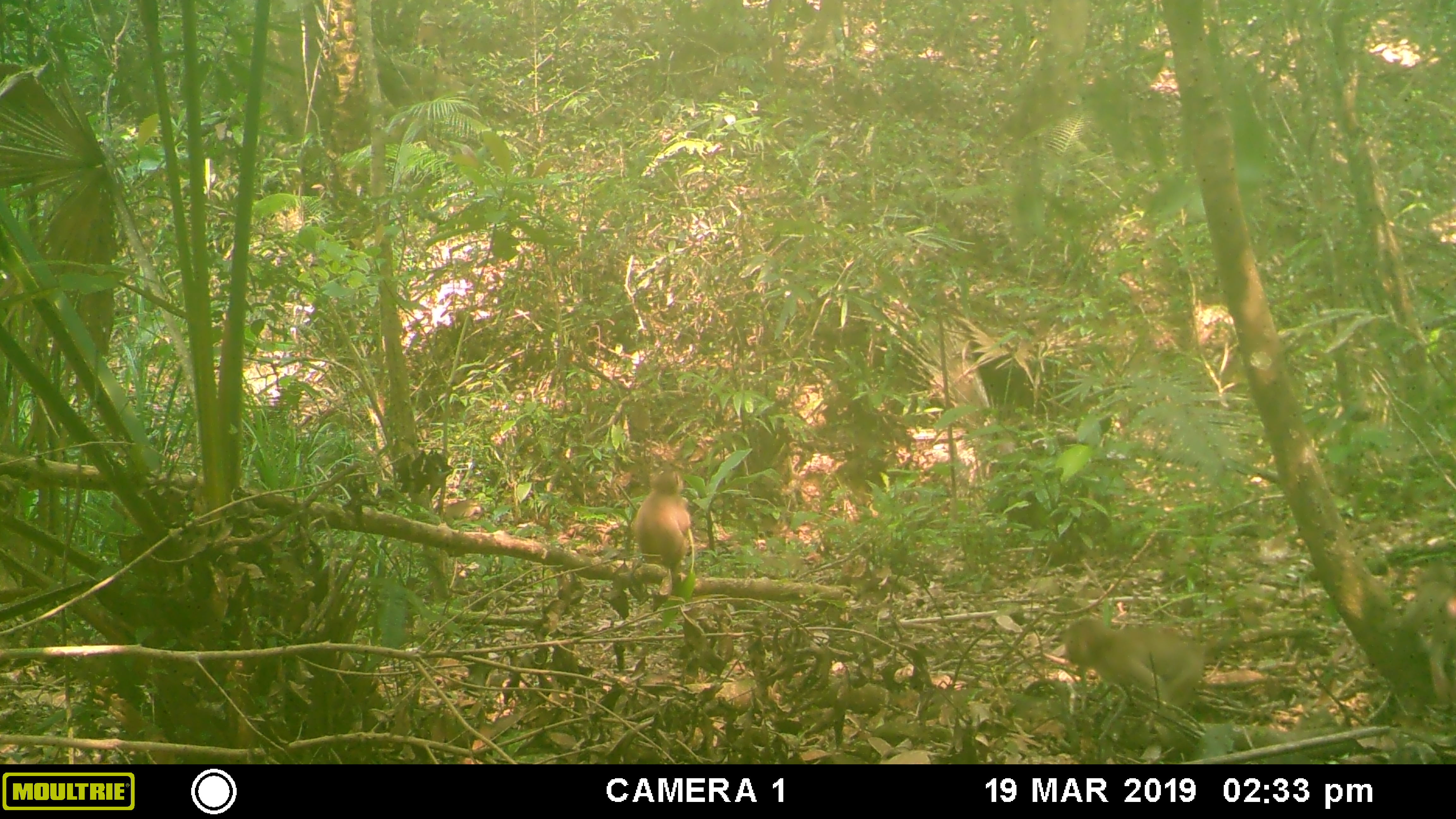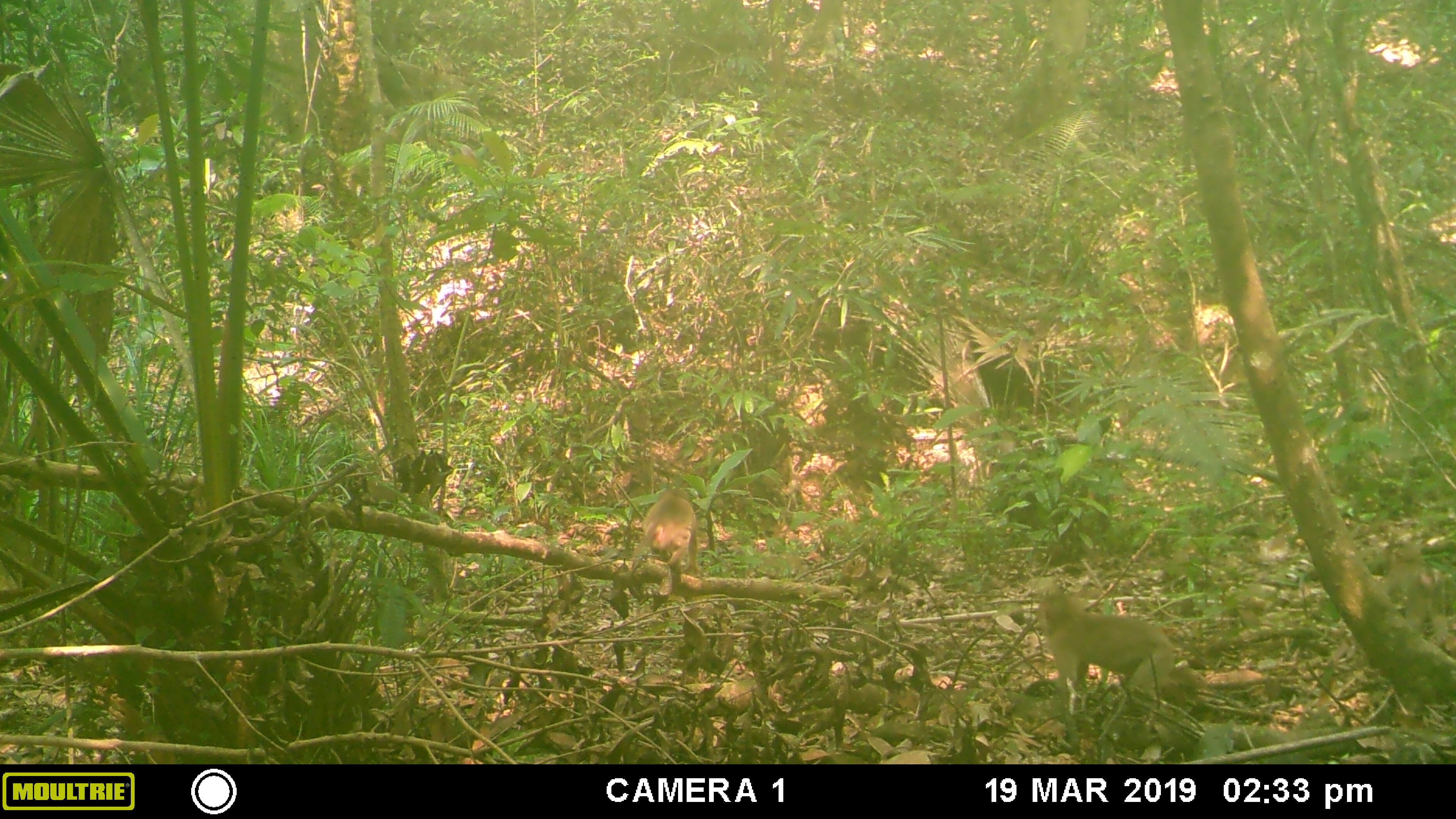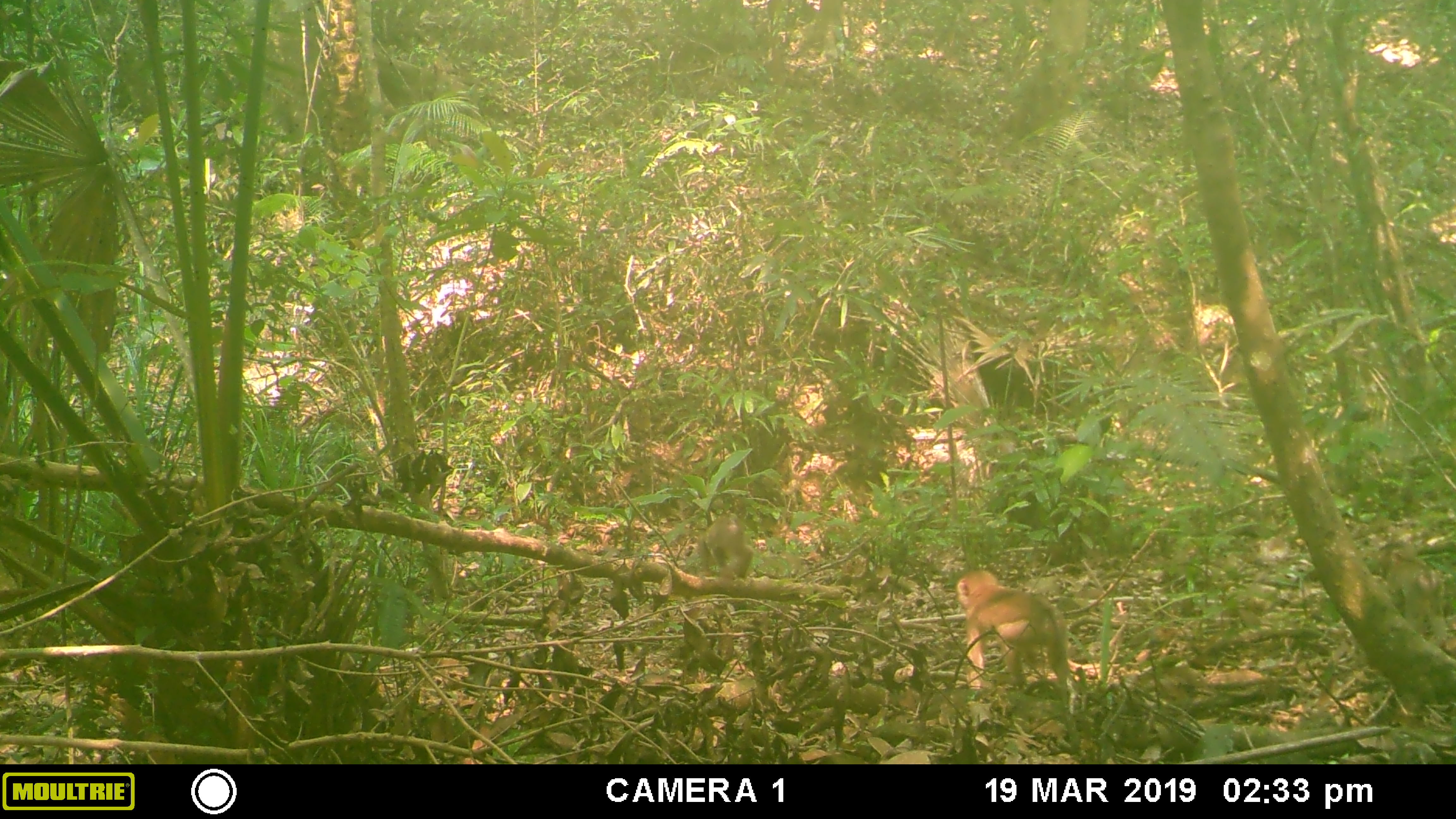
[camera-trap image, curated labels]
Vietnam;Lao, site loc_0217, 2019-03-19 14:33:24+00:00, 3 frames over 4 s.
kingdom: Animalia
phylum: Chordata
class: Mammalia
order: Primates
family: Cercopithecidae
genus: Macaca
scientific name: Macaca nemestrina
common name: pig-tailed macaque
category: pig tailed macaque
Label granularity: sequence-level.